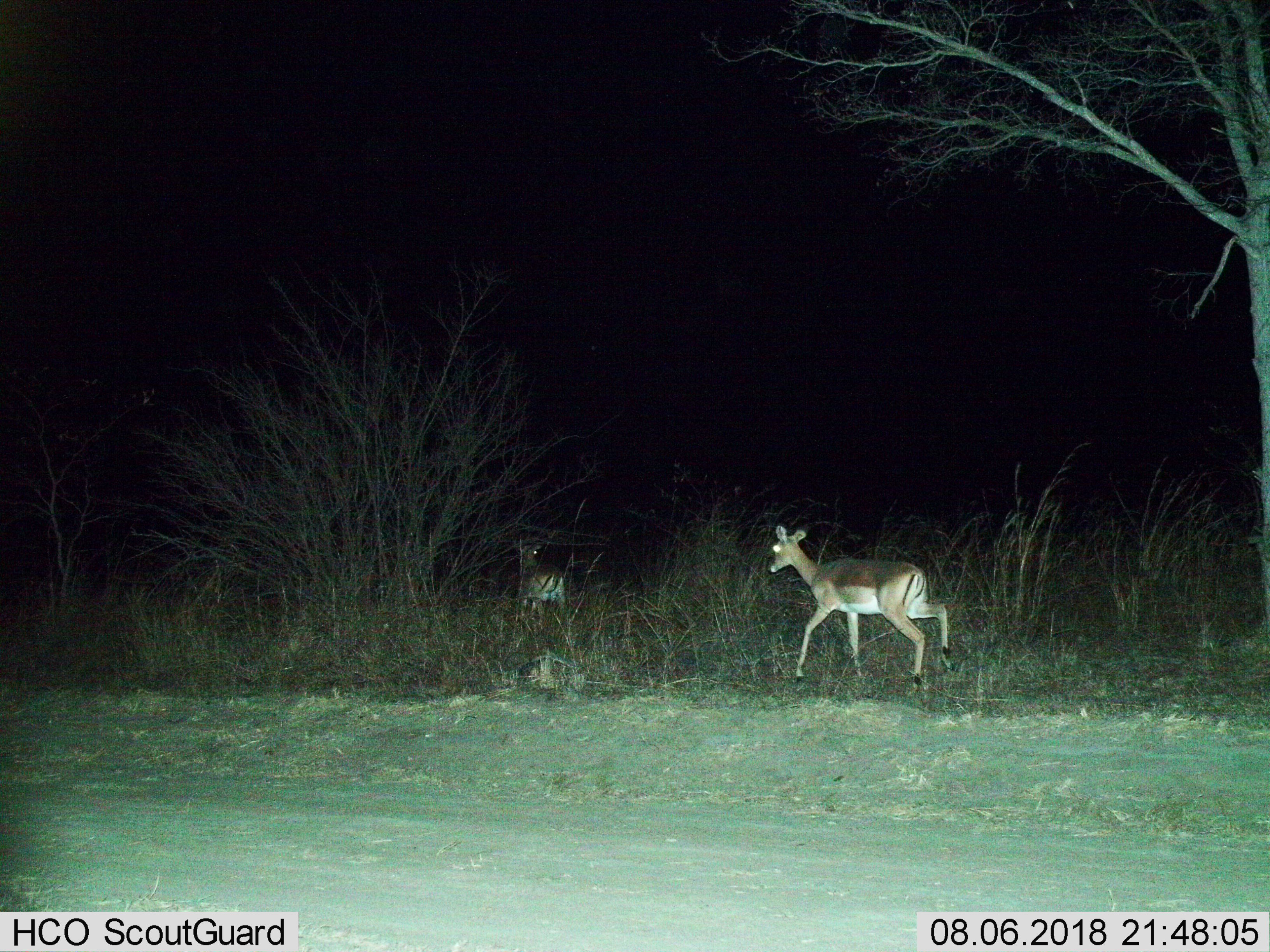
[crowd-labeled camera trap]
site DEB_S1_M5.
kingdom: Animalia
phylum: Chordata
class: Mammalia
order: Artiodactyla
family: Bovidae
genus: Aepyceros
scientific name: Aepyceros melampus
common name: impala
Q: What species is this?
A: Impala (Aepyceros melampus).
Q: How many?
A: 2.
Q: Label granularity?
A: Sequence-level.